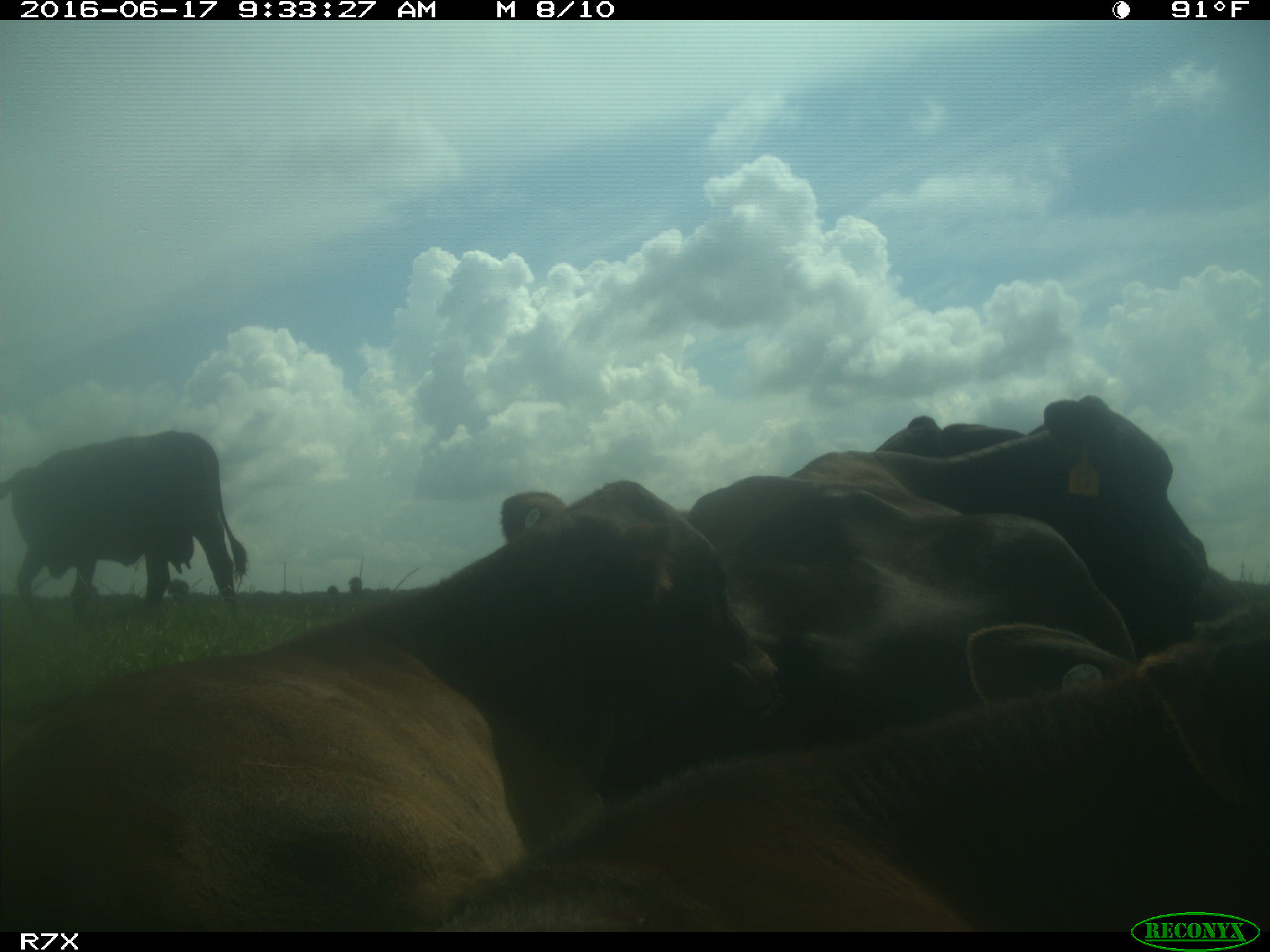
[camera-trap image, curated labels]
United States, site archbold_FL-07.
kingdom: Animalia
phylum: Chordata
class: Mammalia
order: Artiodactyla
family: Bovidae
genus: Bos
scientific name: Bos taurus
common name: domestic cow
Bos taurus (domestic cow).